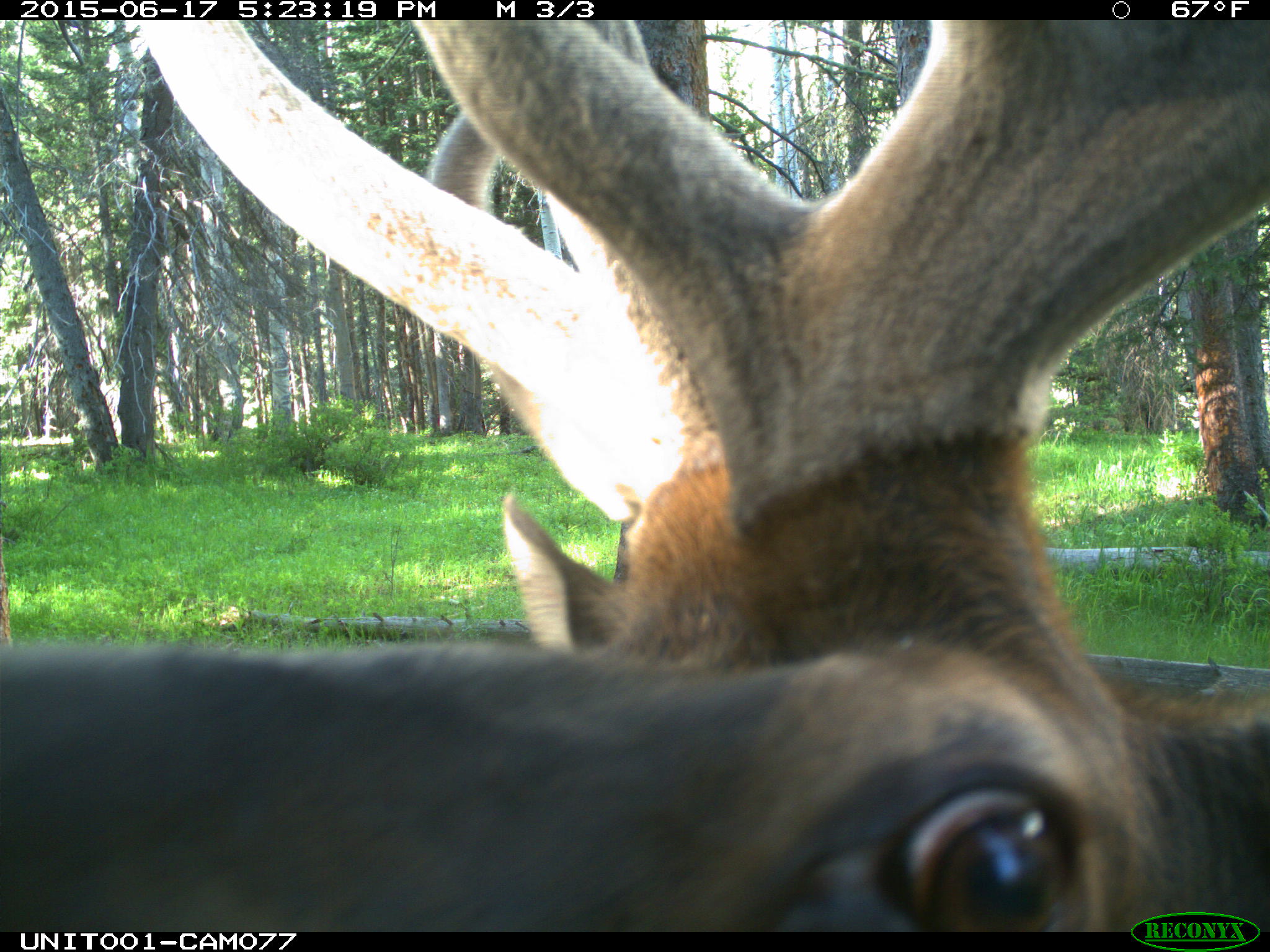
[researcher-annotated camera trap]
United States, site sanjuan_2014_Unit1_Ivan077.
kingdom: Animalia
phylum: Chordata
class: Mammalia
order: Artiodactyla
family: Cervidae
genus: Cervus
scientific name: Cervus elaphus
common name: red deer